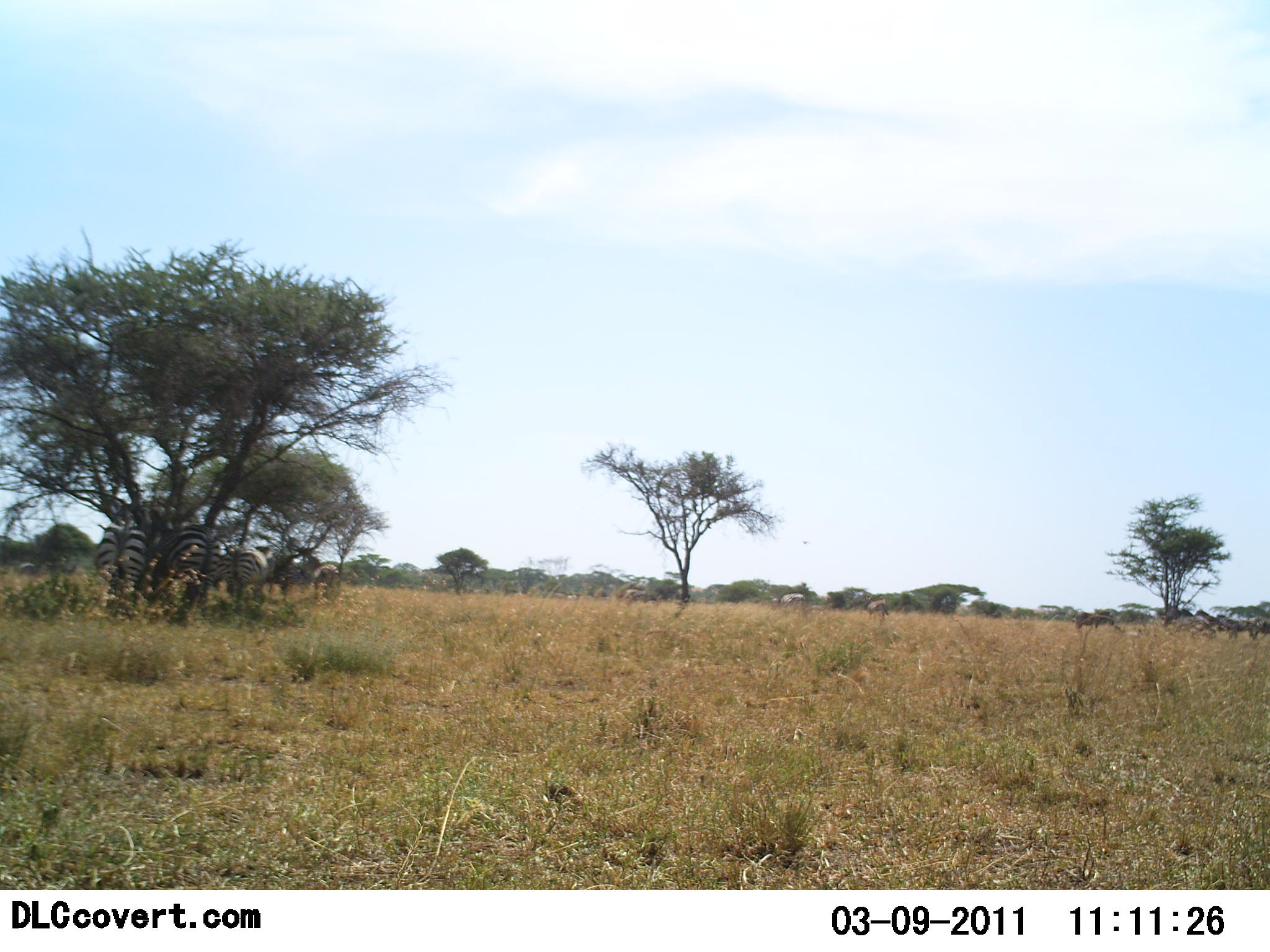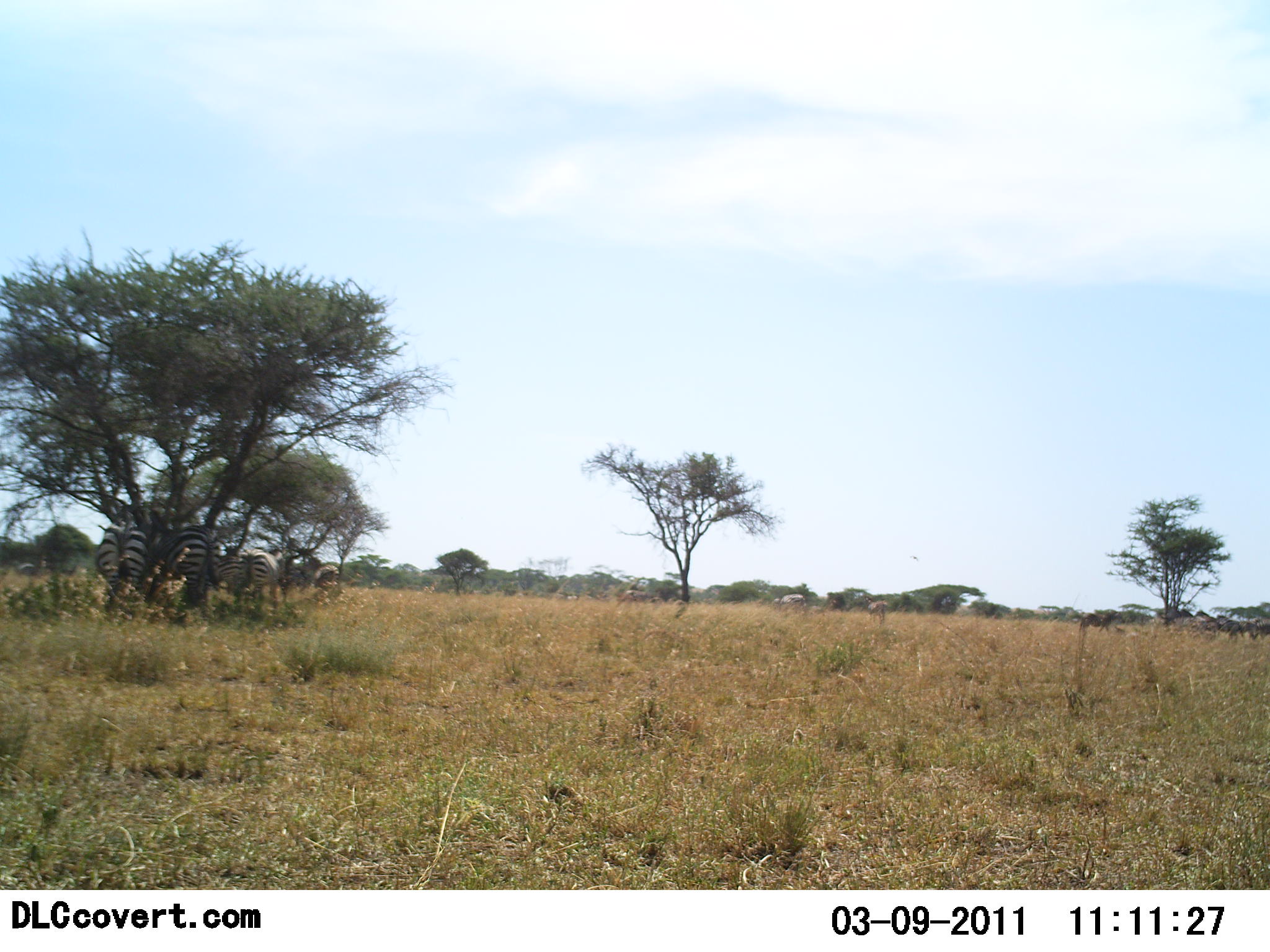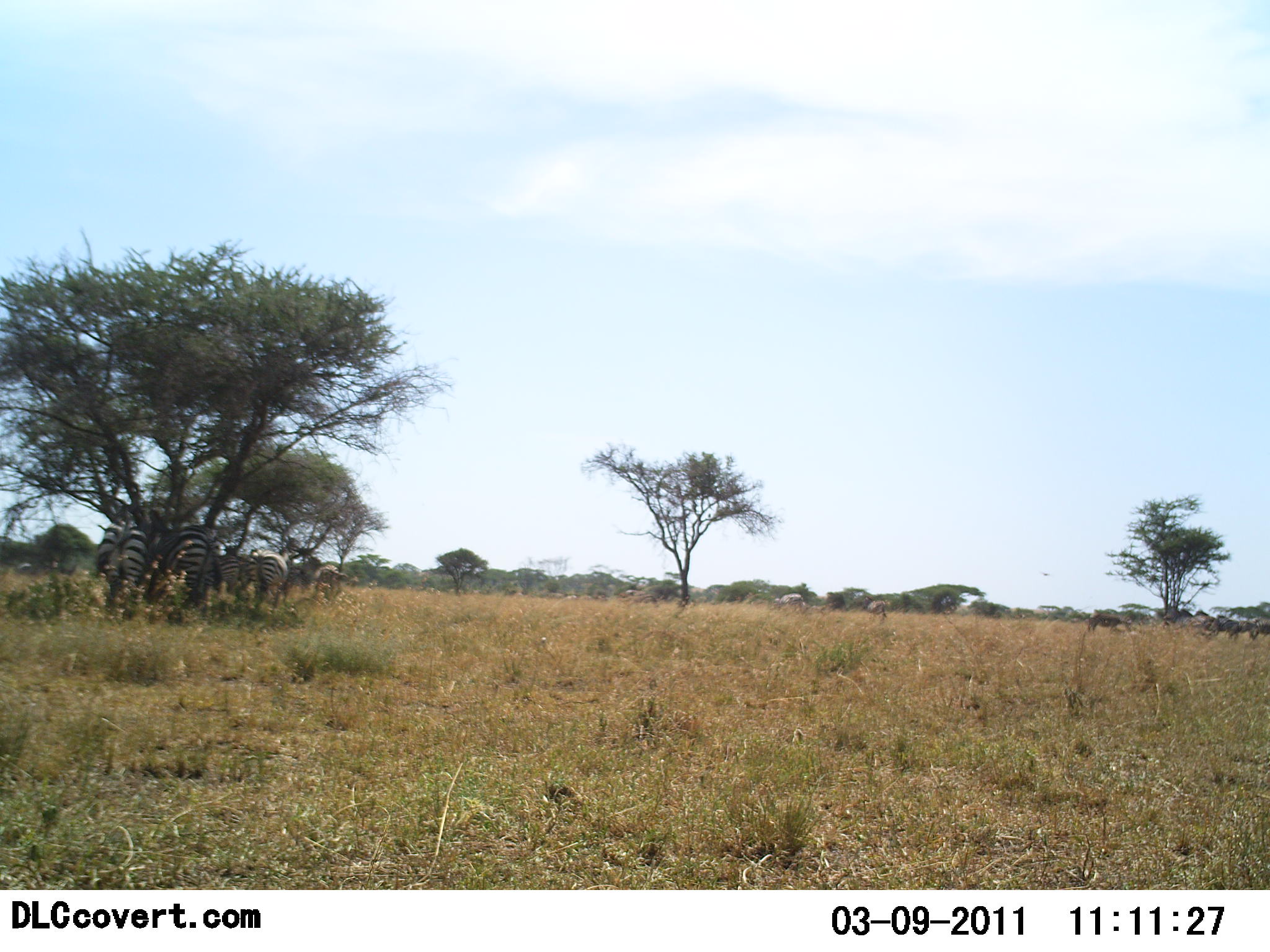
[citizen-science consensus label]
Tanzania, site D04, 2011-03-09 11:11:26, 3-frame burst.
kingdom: Animalia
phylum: Chordata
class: Mammalia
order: Perissodactyla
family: Equidae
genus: Equus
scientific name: Equus quagga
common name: plains zebra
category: zebra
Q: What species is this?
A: Zebra (plains zebra) (Equus quagga).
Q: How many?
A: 4.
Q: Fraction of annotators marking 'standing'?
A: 82%.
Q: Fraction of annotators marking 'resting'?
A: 9%.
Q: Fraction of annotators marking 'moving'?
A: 27%.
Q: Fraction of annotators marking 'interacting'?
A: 0%.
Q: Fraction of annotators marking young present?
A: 0%.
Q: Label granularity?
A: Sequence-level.